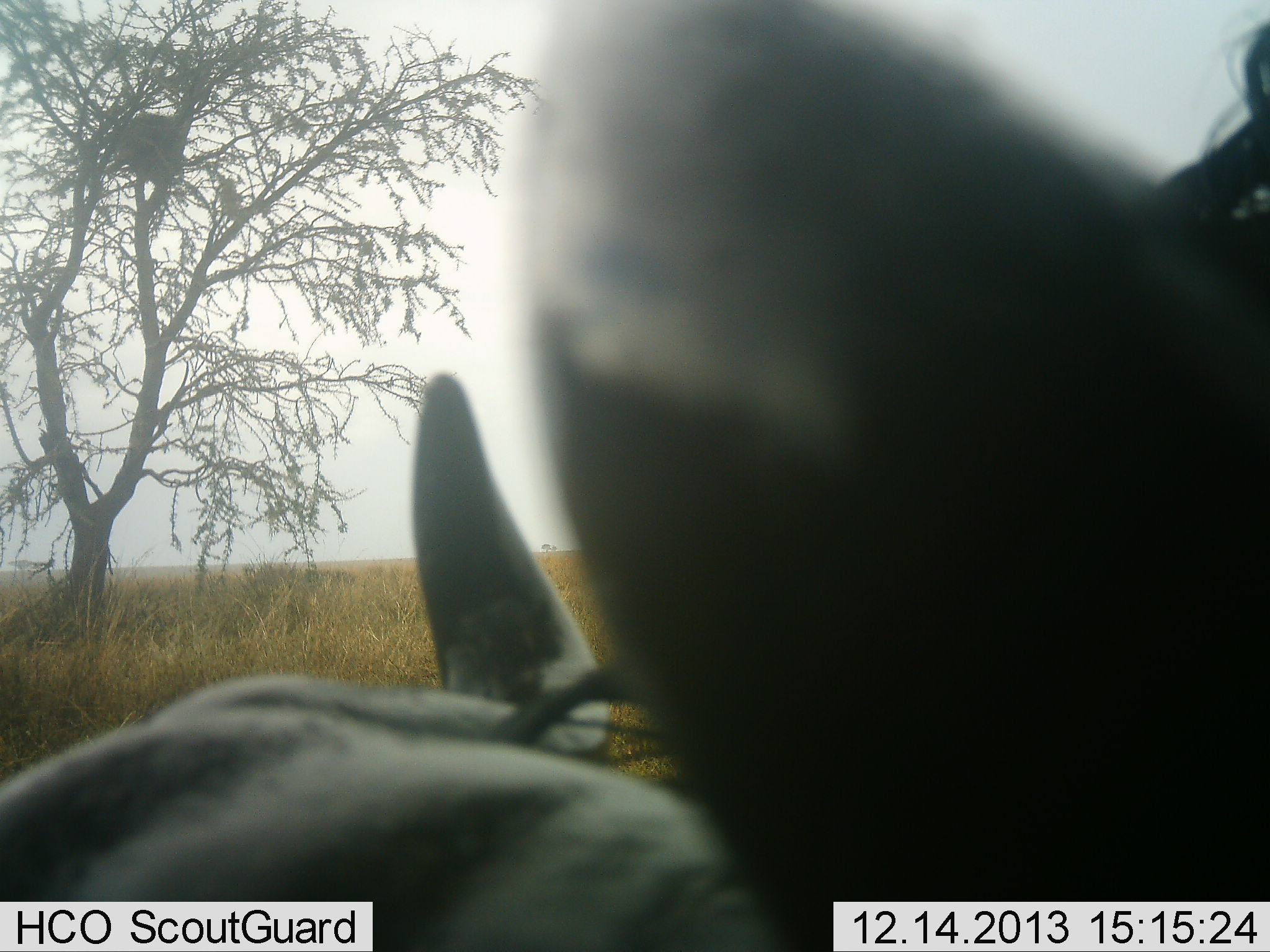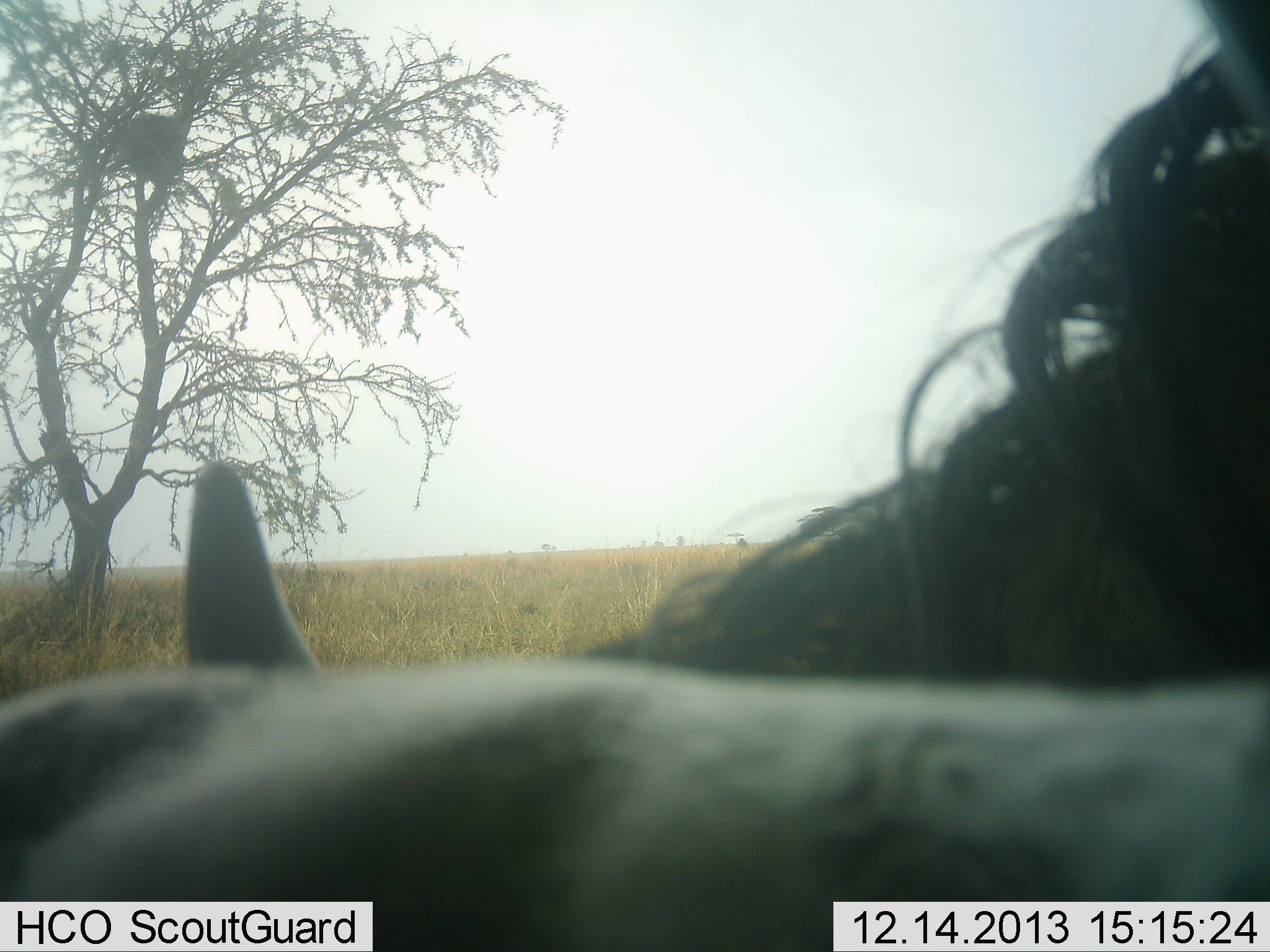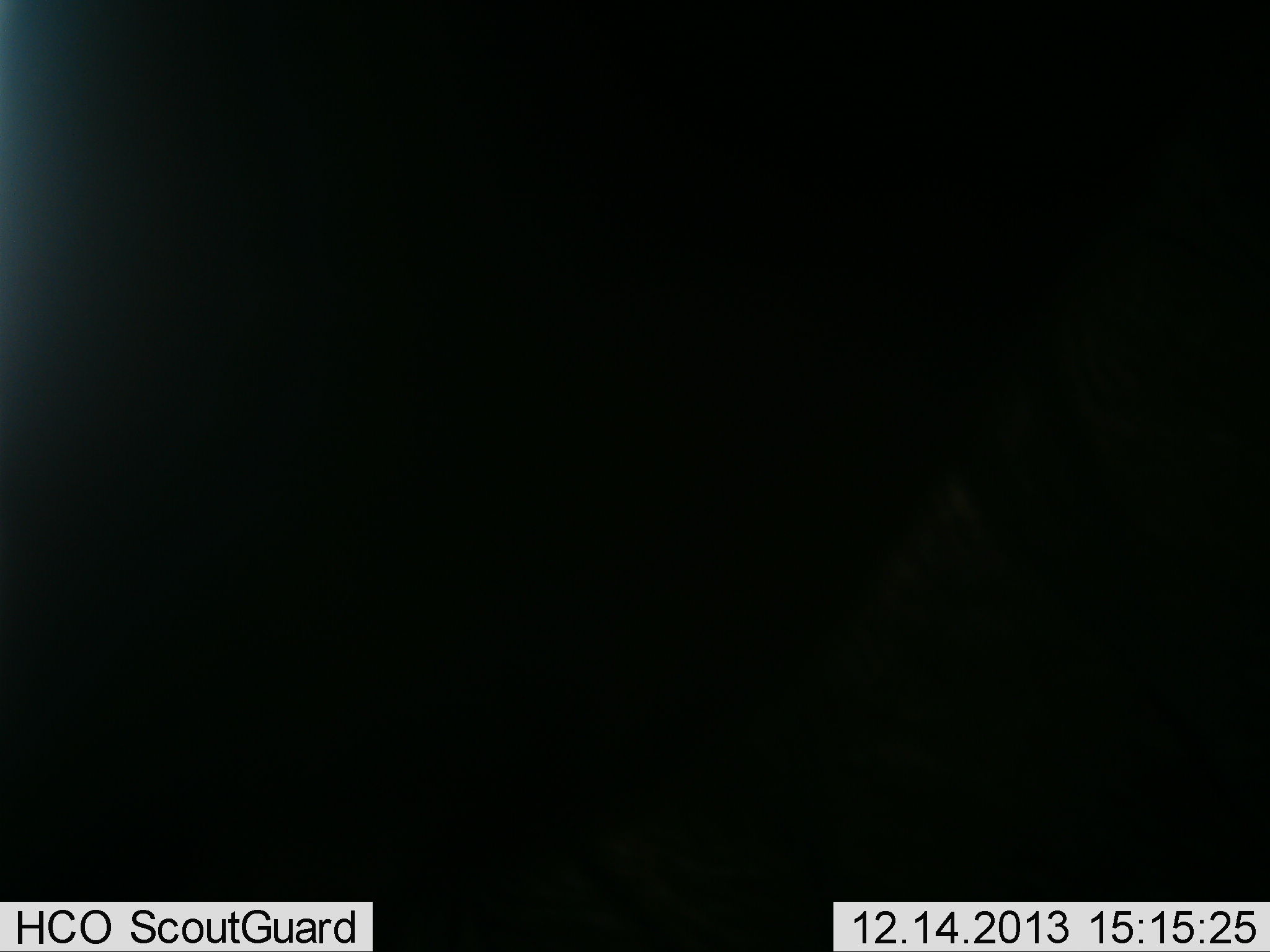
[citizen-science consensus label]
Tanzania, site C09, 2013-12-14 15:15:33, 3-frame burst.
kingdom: Animalia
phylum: Chordata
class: Mammalia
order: Artiodactyla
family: Bovidae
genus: Connochaetes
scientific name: Connochaetes taurinus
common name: blue wildebeest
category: wildebeest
Wildebeest (blue wildebeest) (Connochaetes taurinus), count 1. Behavior (volunteer vote fractions): standing 44%, resting 56%, moving 11%, interacting 0%. Young present (vote fraction): 0%. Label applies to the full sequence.